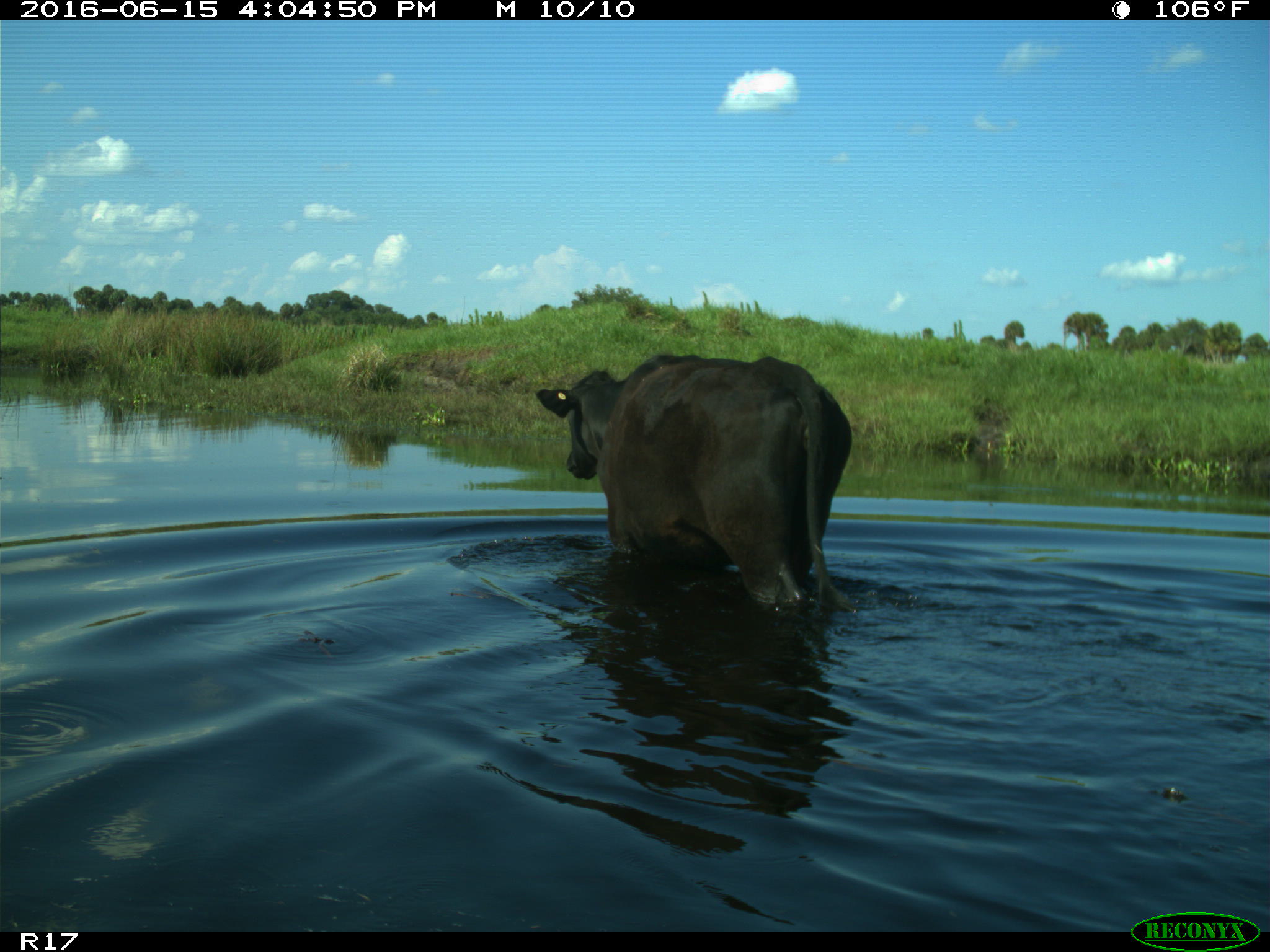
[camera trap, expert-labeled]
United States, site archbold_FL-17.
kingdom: Animalia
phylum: Chordata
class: Mammalia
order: Artiodactyla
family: Bovidae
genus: Bos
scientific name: Bos taurus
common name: domestic cow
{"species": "Bos taurus (domestic cow)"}